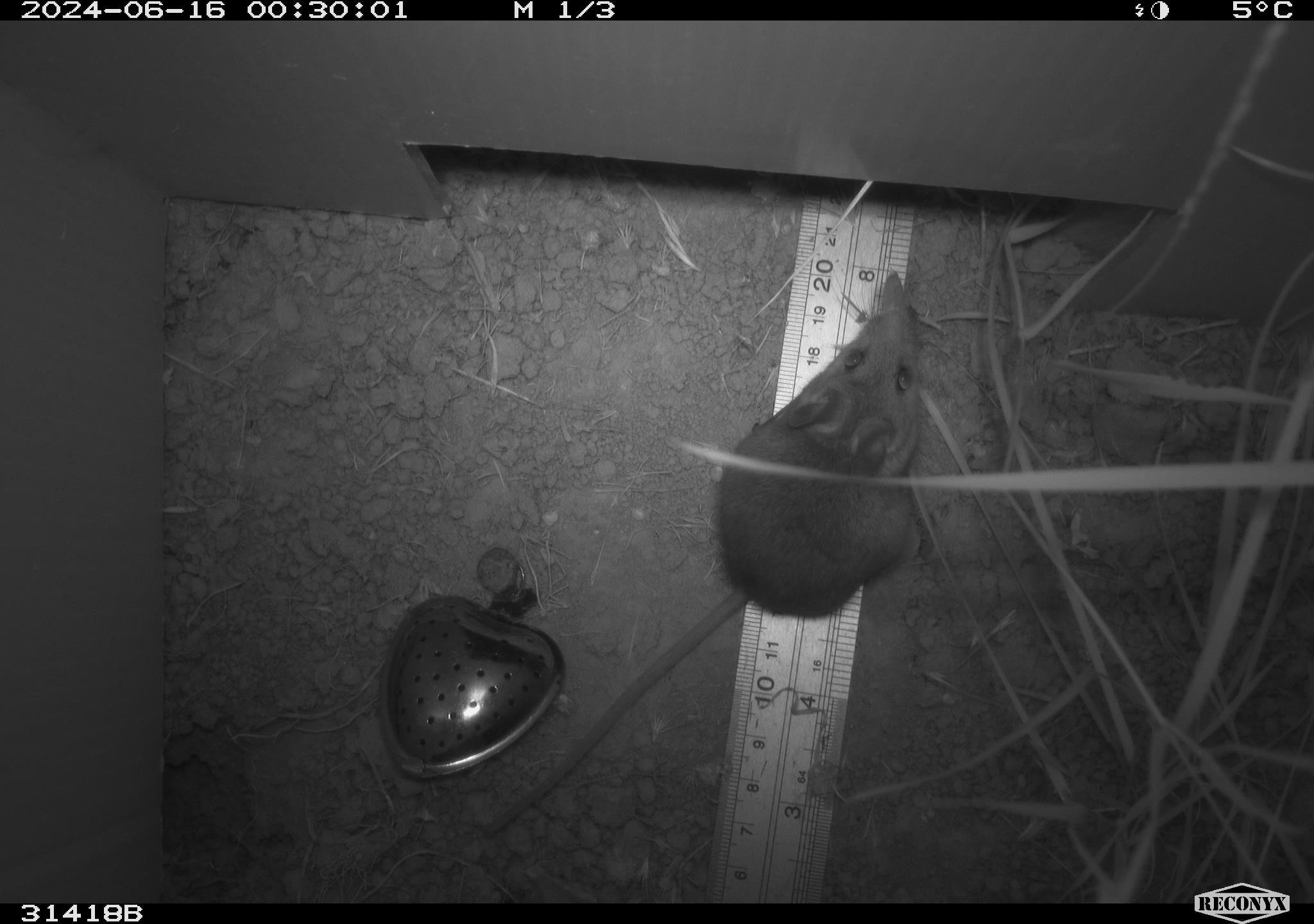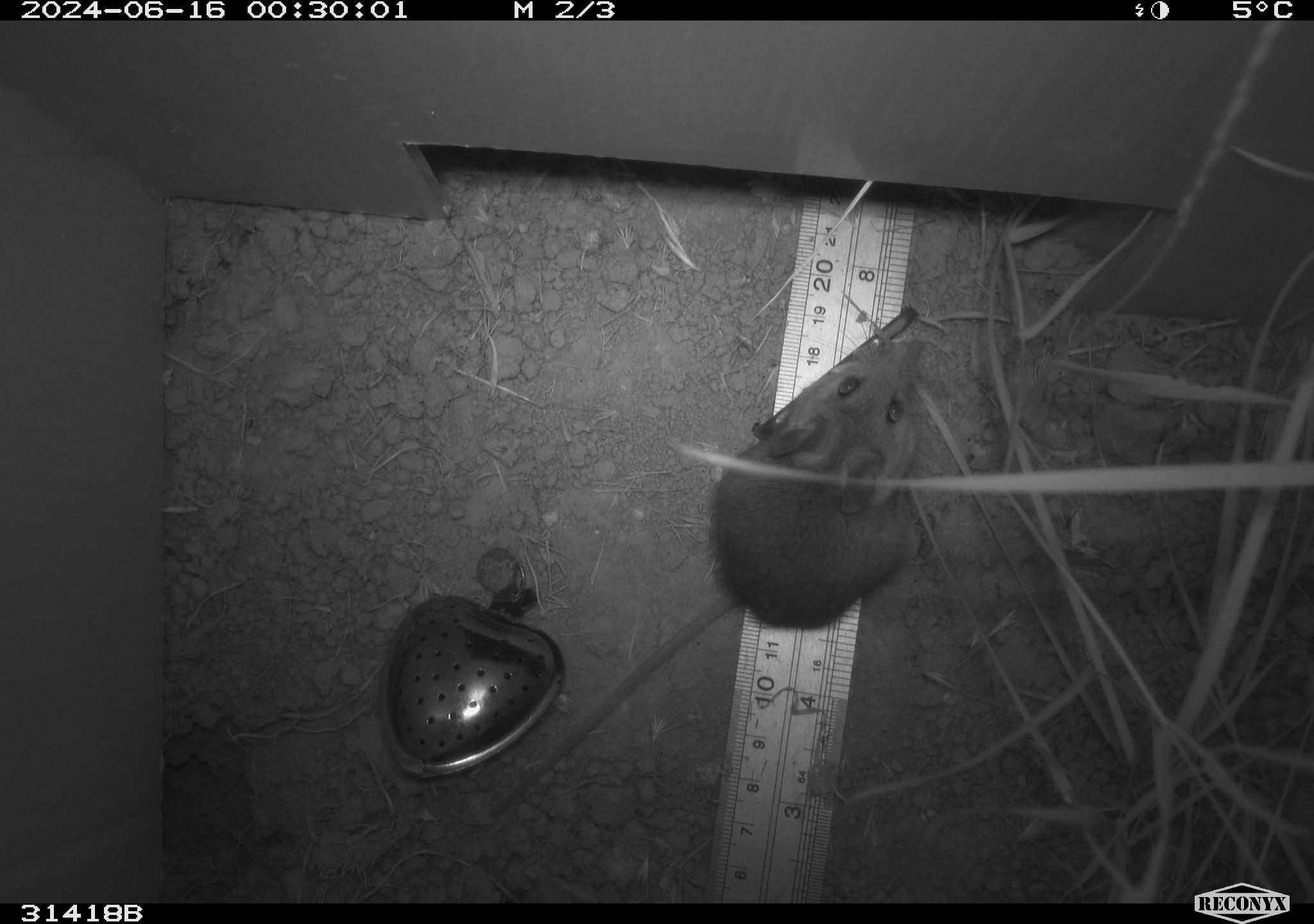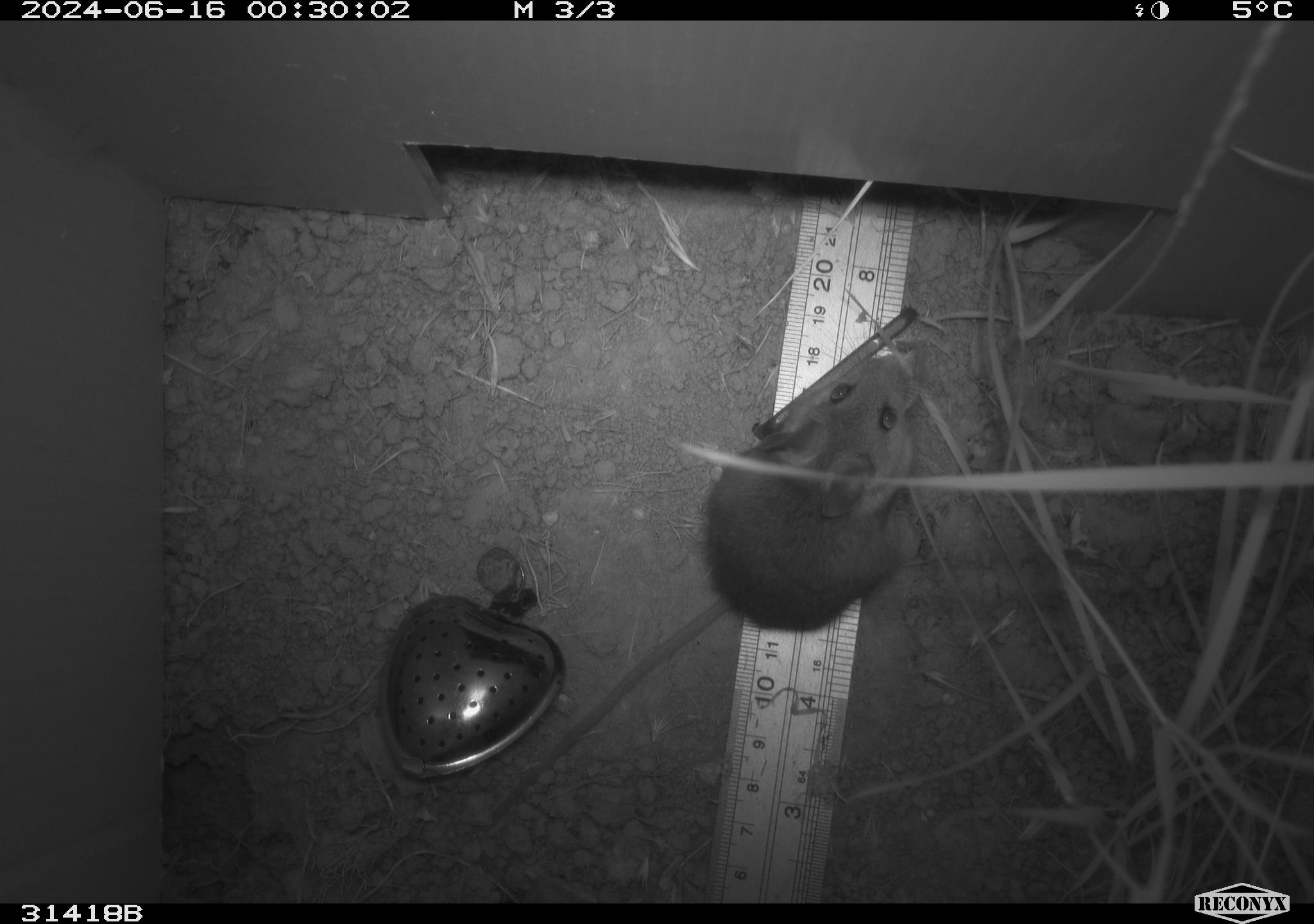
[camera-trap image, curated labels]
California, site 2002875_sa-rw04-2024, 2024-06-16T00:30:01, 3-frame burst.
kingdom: Animalia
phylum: Chordata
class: Mammalia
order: Rodentia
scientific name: Rodentia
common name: rodent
Rodent (Rodentia).